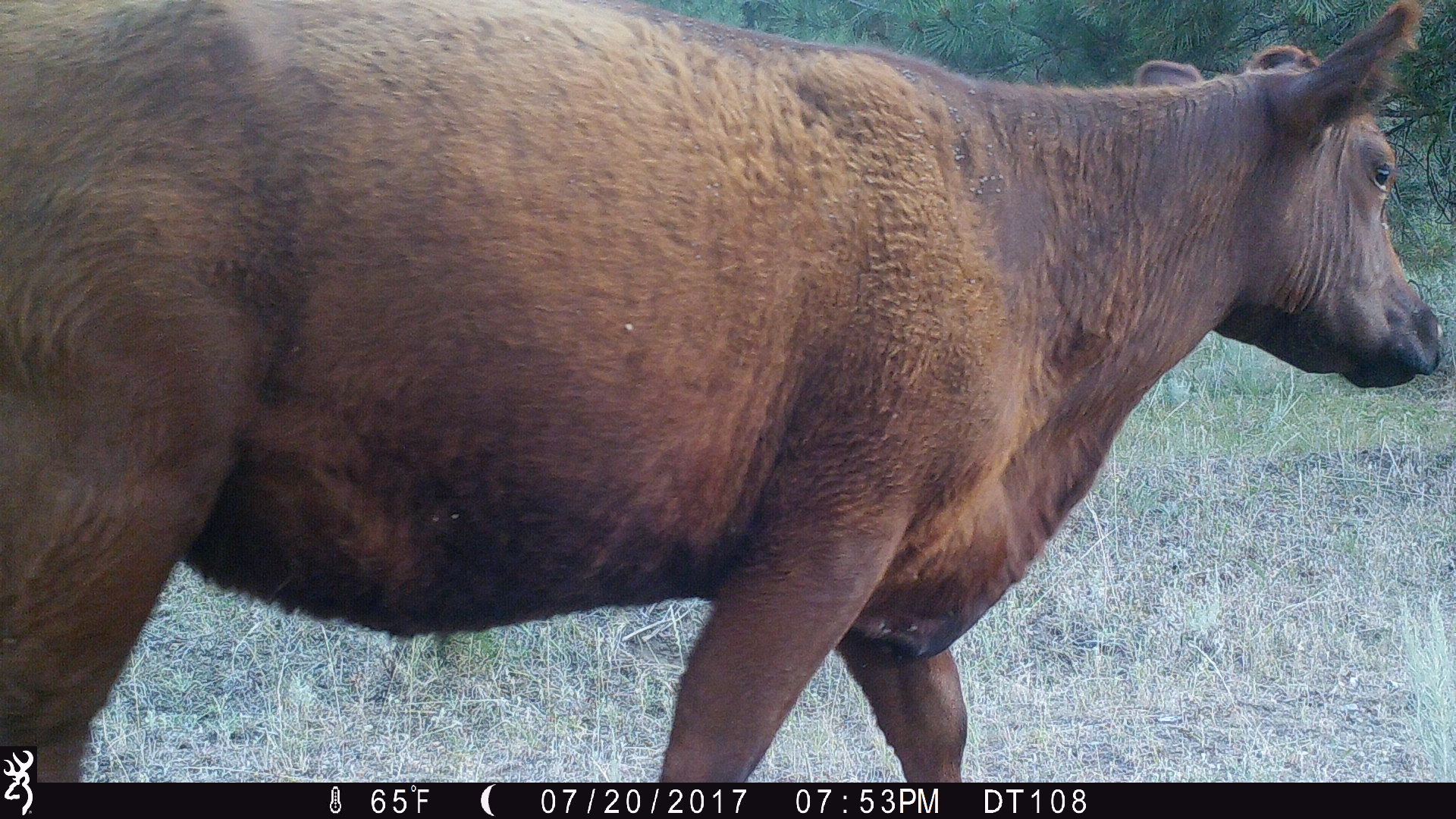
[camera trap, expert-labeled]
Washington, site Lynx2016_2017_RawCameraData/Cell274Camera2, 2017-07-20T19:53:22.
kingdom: Animalia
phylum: Chordata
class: Mammalia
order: Artiodactyla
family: Bovidae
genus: Bos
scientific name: Bos taurus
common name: domestic cattle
Domestic cattle (Bos taurus). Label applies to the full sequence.